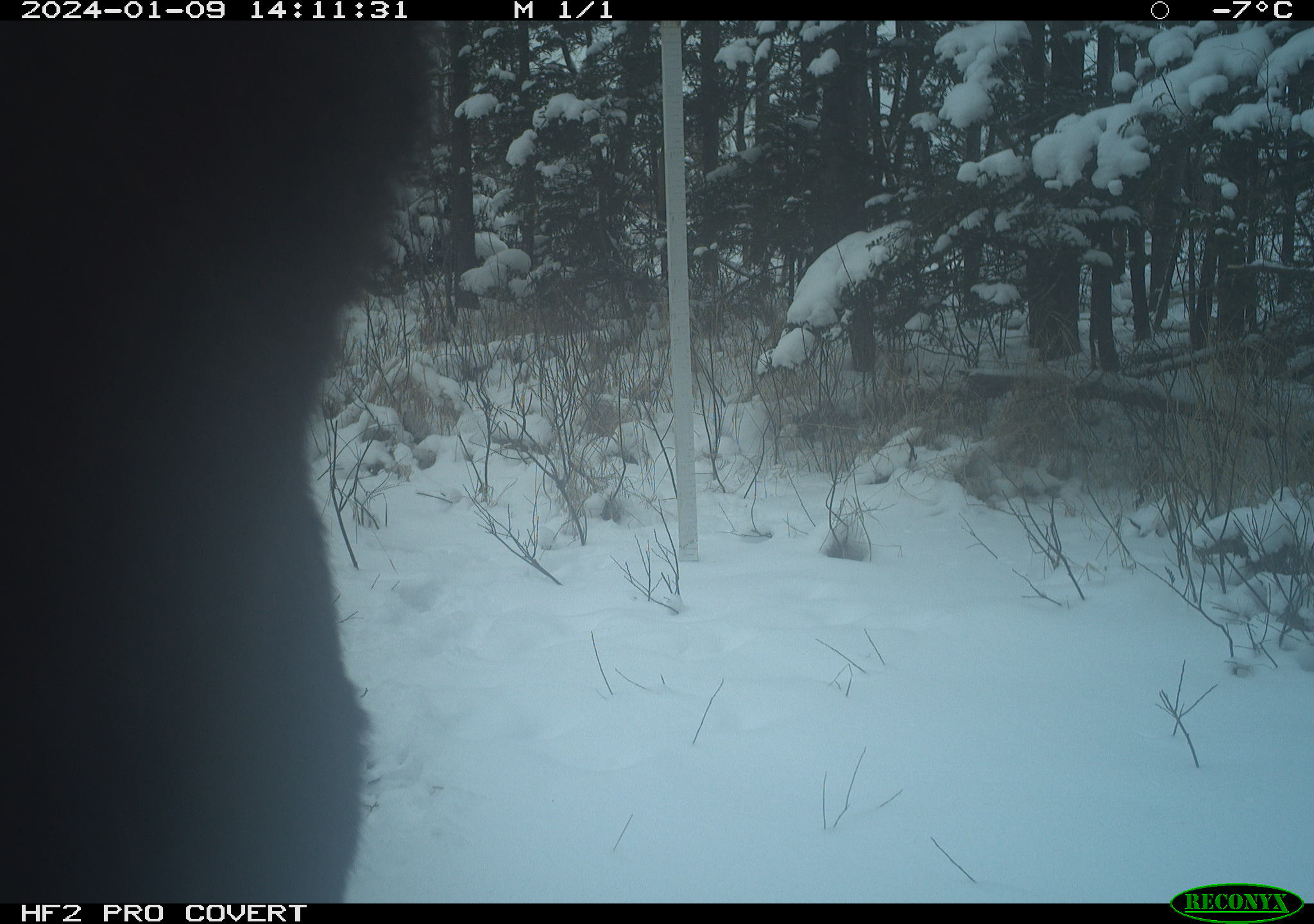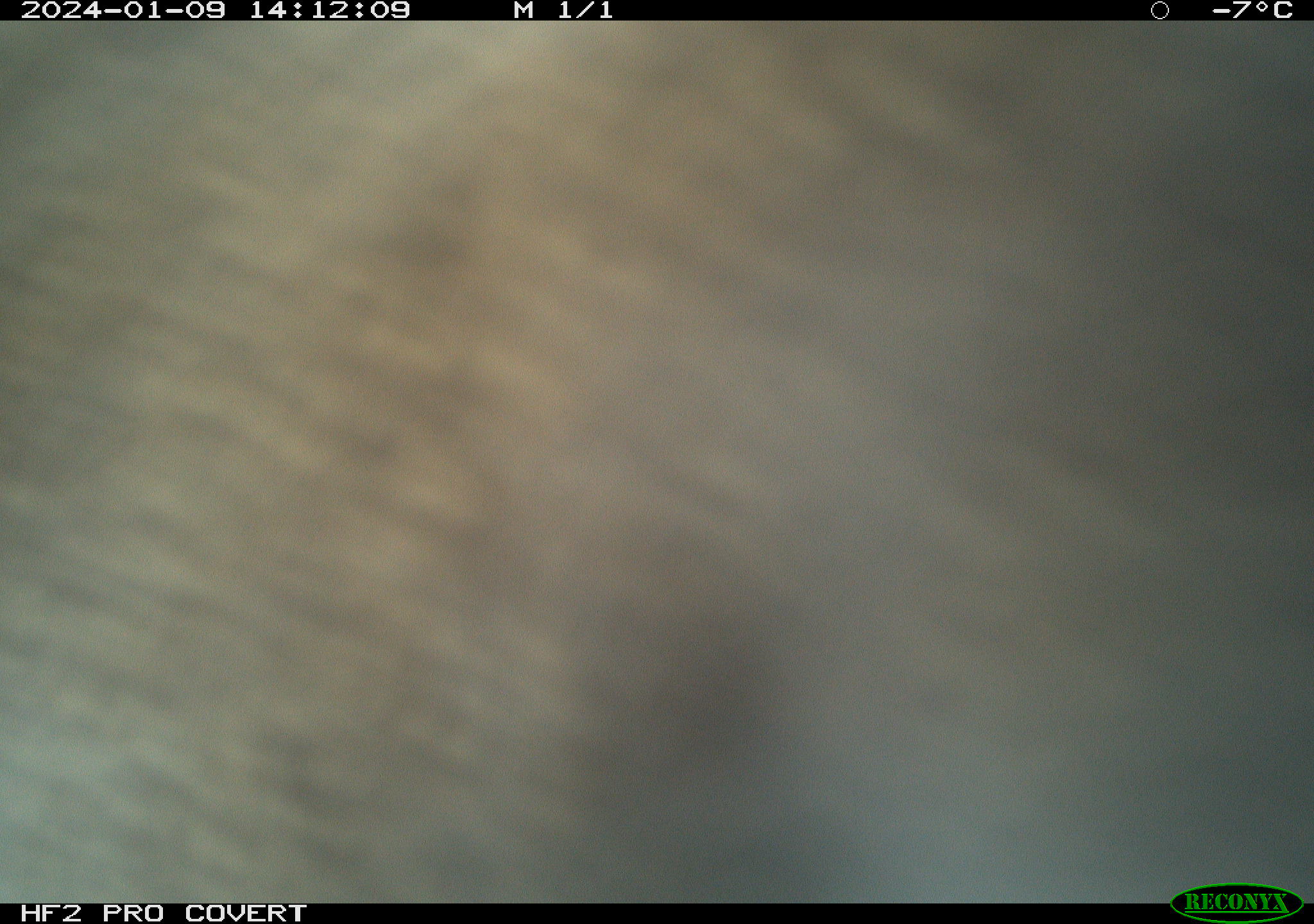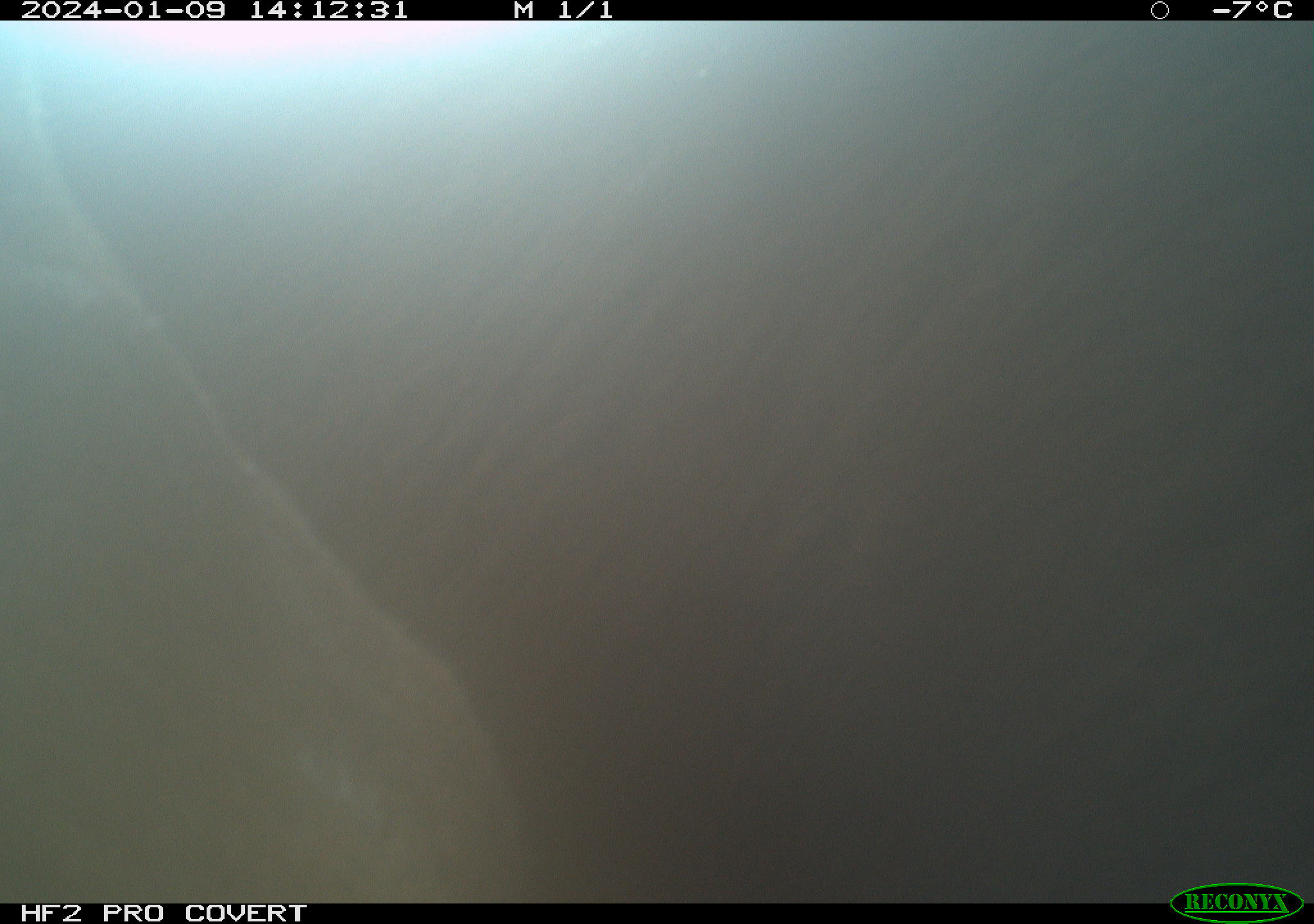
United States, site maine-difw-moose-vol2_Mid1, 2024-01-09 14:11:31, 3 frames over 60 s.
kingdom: Animalia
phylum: Chordata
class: Mammalia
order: Artiodactyla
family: Cervidae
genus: Alces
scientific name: Alces alces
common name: moose